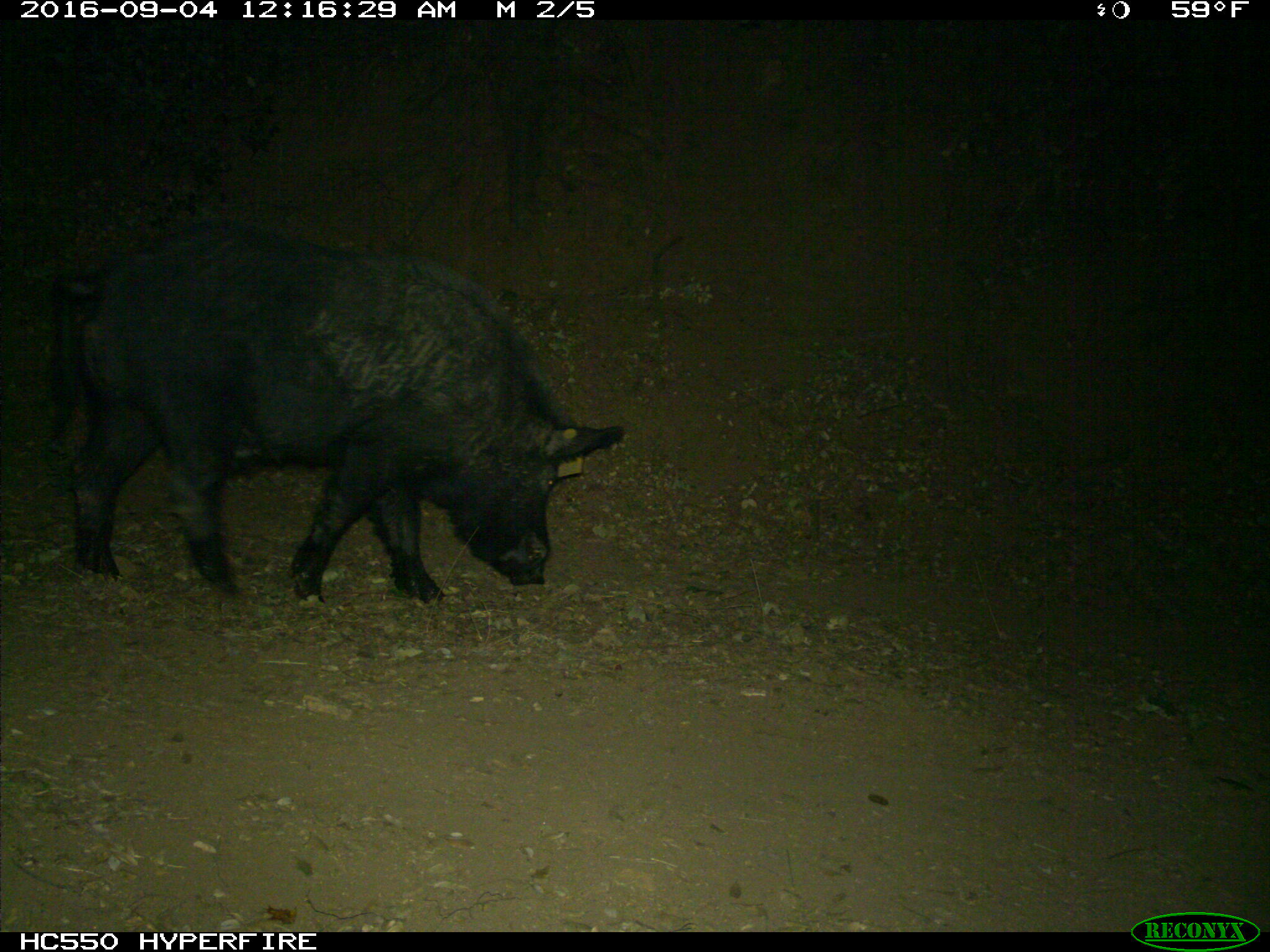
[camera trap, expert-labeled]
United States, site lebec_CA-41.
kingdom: Animalia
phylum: Chordata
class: Mammalia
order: Artiodactyla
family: Suidae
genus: Sus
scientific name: Sus scrofa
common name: wild boar